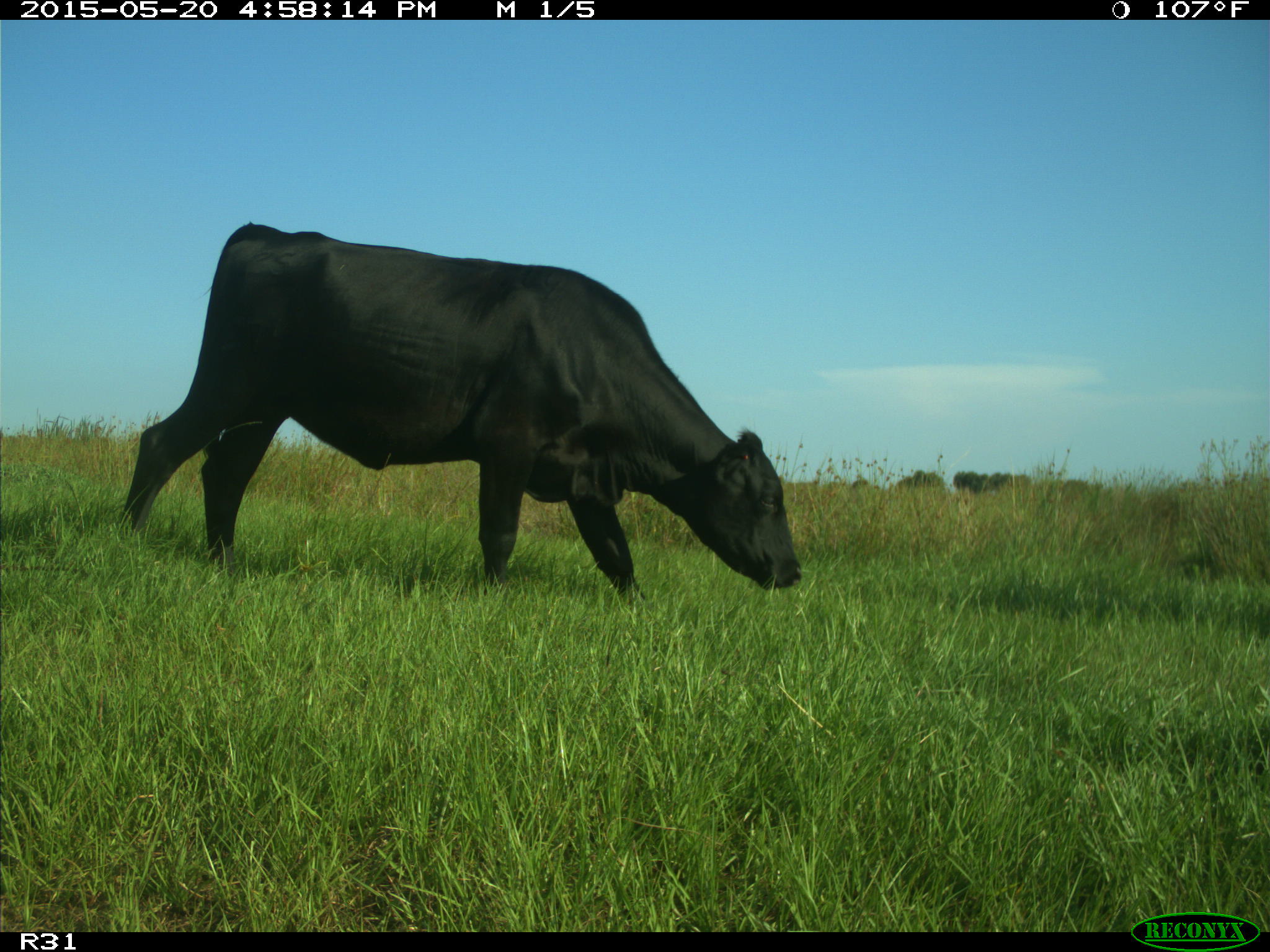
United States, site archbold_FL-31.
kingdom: Animalia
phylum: Chordata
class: Mammalia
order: Artiodactyla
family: Bovidae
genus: Bos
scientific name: Bos taurus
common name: domestic cow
Bos taurus (domestic cow).